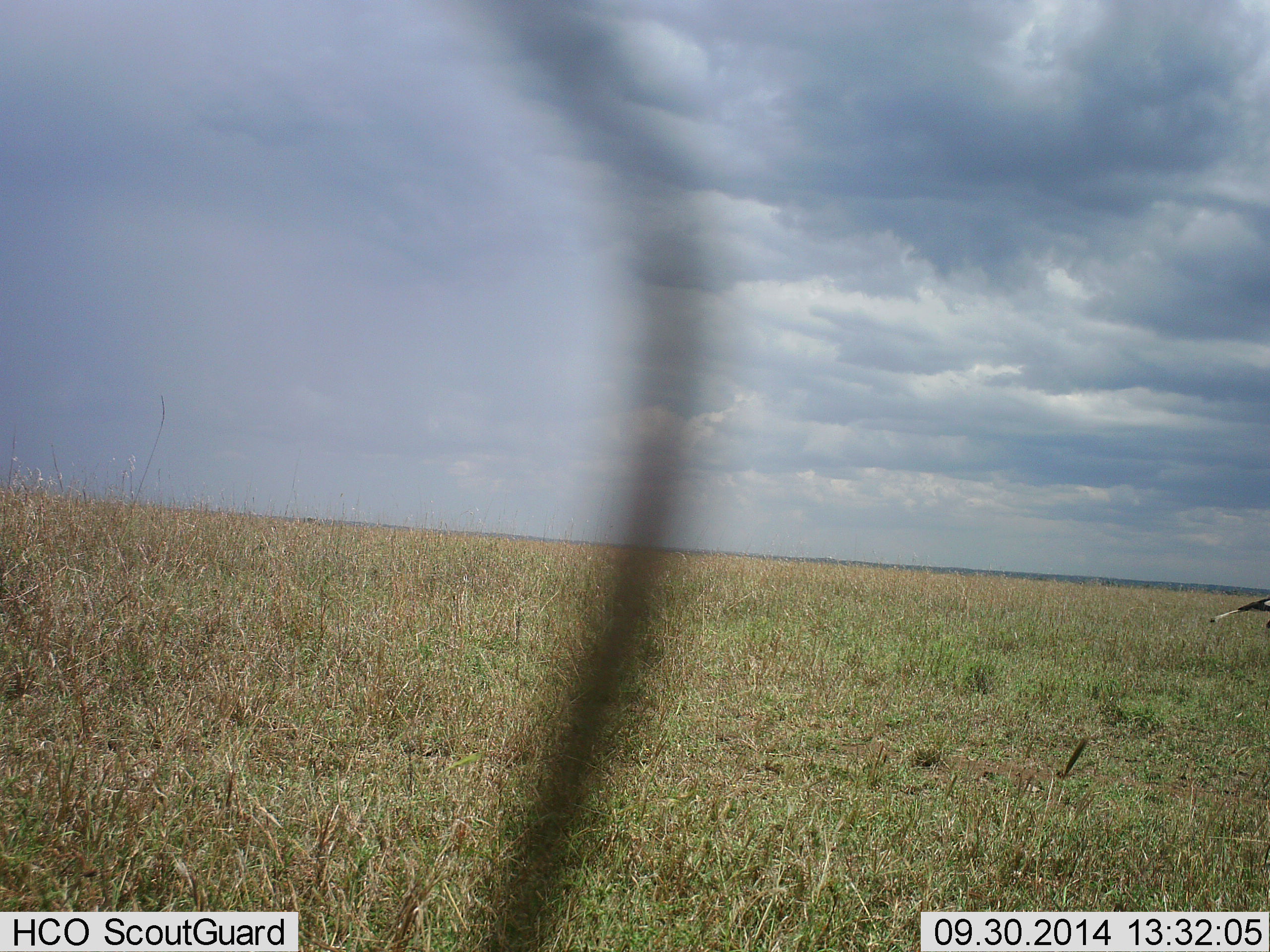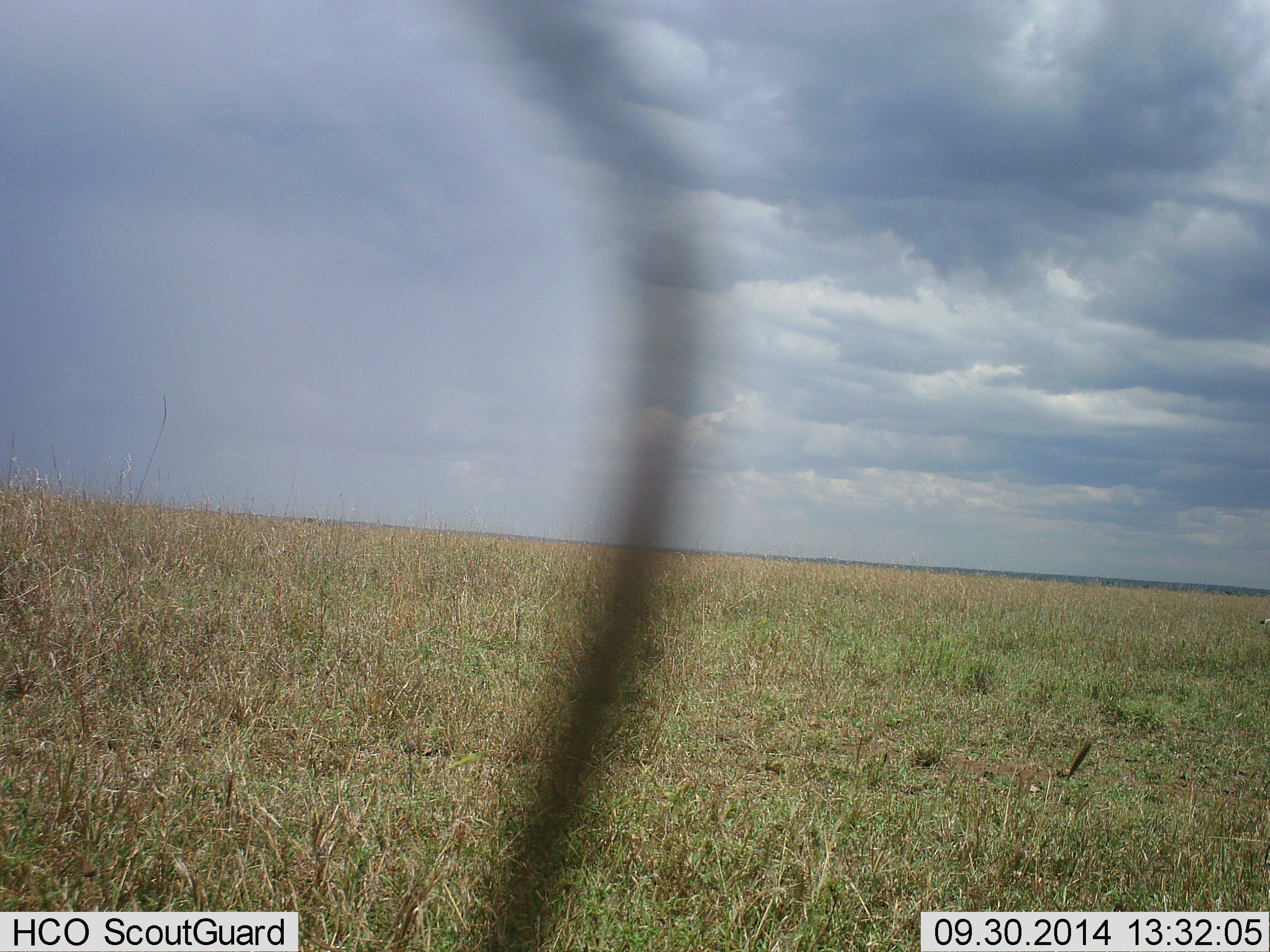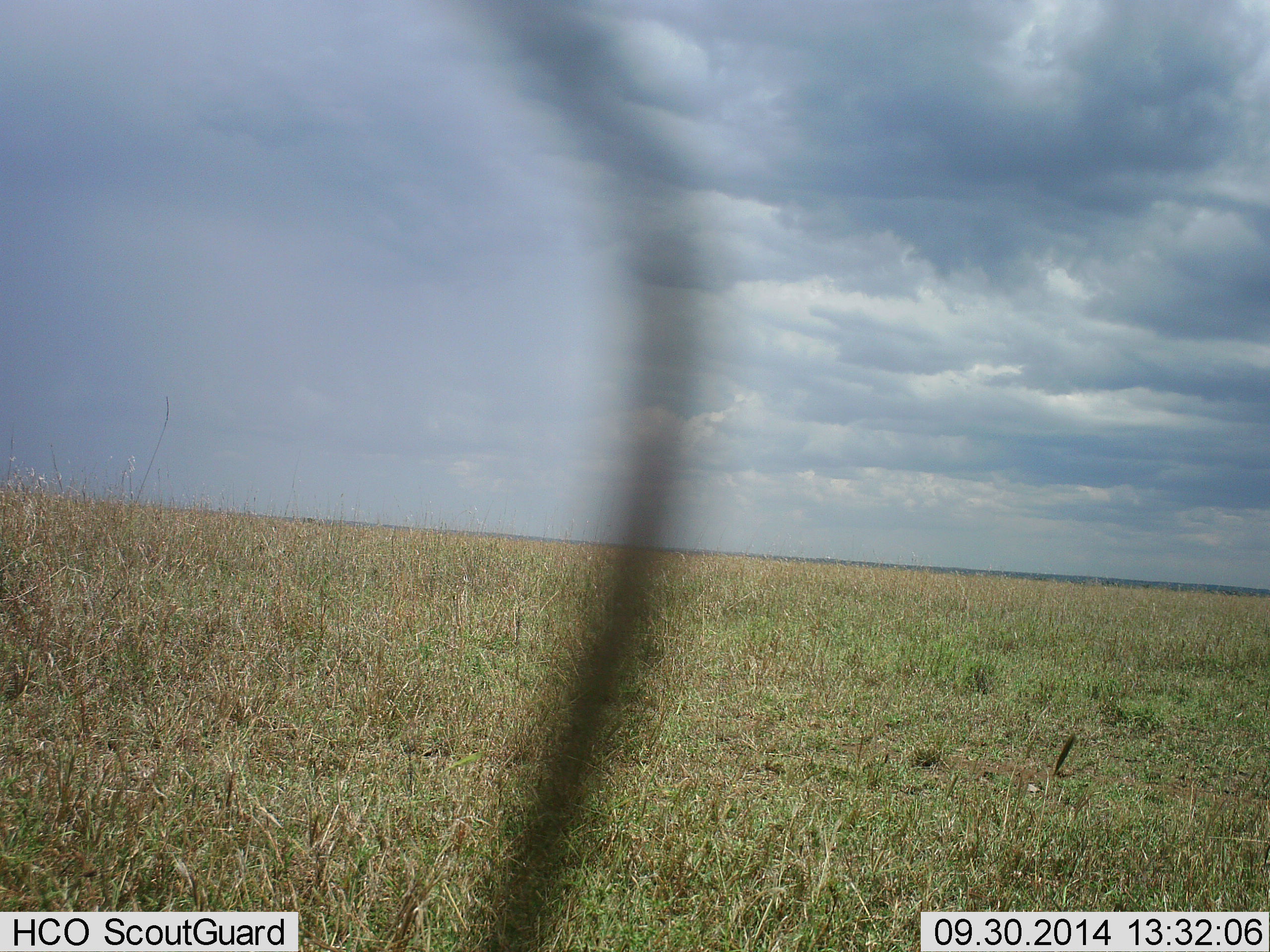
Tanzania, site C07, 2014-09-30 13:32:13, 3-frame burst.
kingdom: Animalia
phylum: Chordata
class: Aves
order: Accipitriformes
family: Sagittariidae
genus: Sagittarius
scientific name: Sagittarius serpentarius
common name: secretary bird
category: secretarybird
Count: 1.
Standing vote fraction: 10%.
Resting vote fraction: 0%.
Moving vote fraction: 90%.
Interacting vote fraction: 0%.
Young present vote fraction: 0%.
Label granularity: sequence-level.